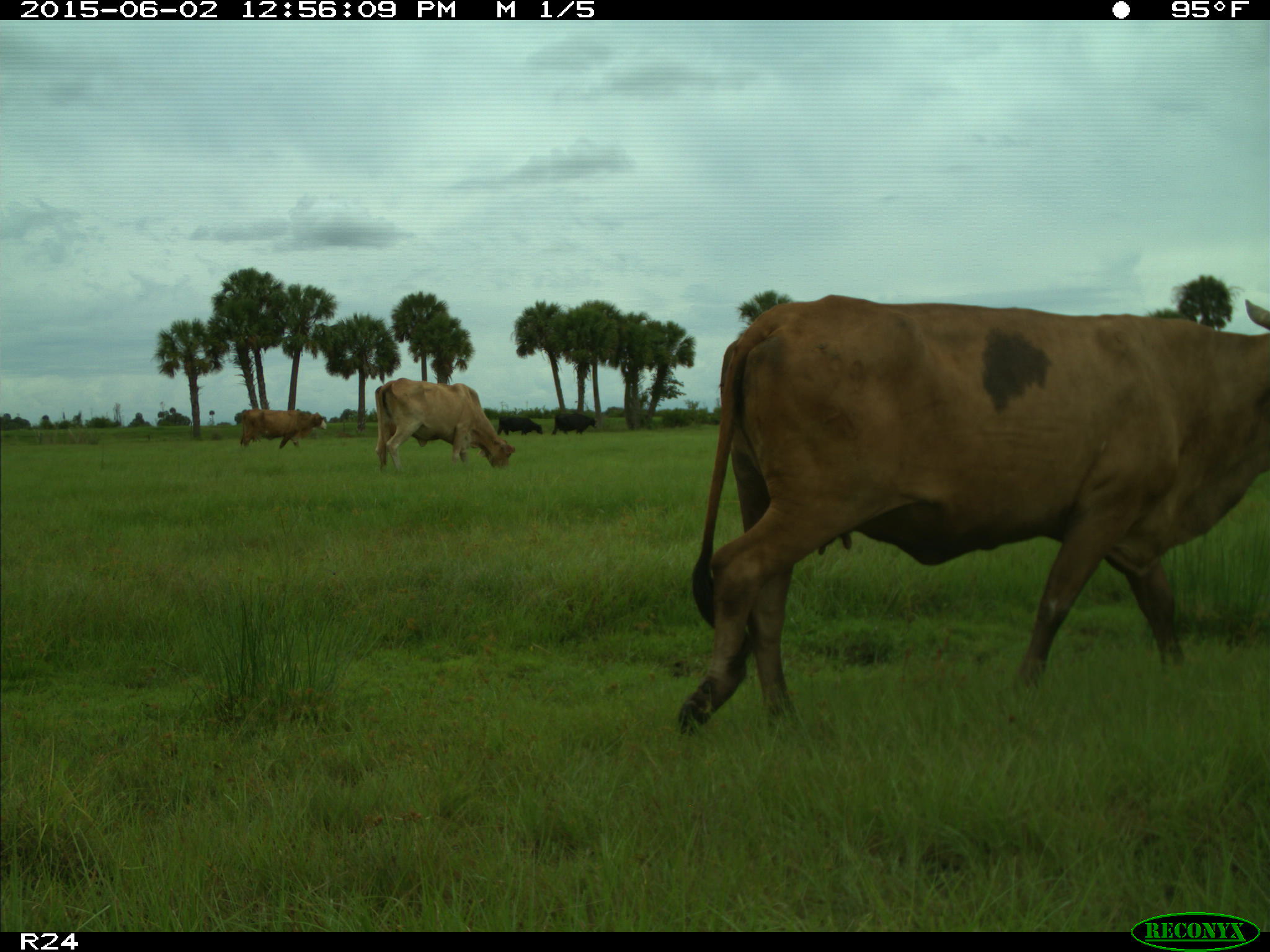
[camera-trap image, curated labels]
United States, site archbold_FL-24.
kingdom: Animalia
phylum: Chordata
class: Mammalia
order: Artiodactyla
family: Bovidae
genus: Bos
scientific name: Bos taurus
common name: domestic cow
Bos taurus (domestic cow).